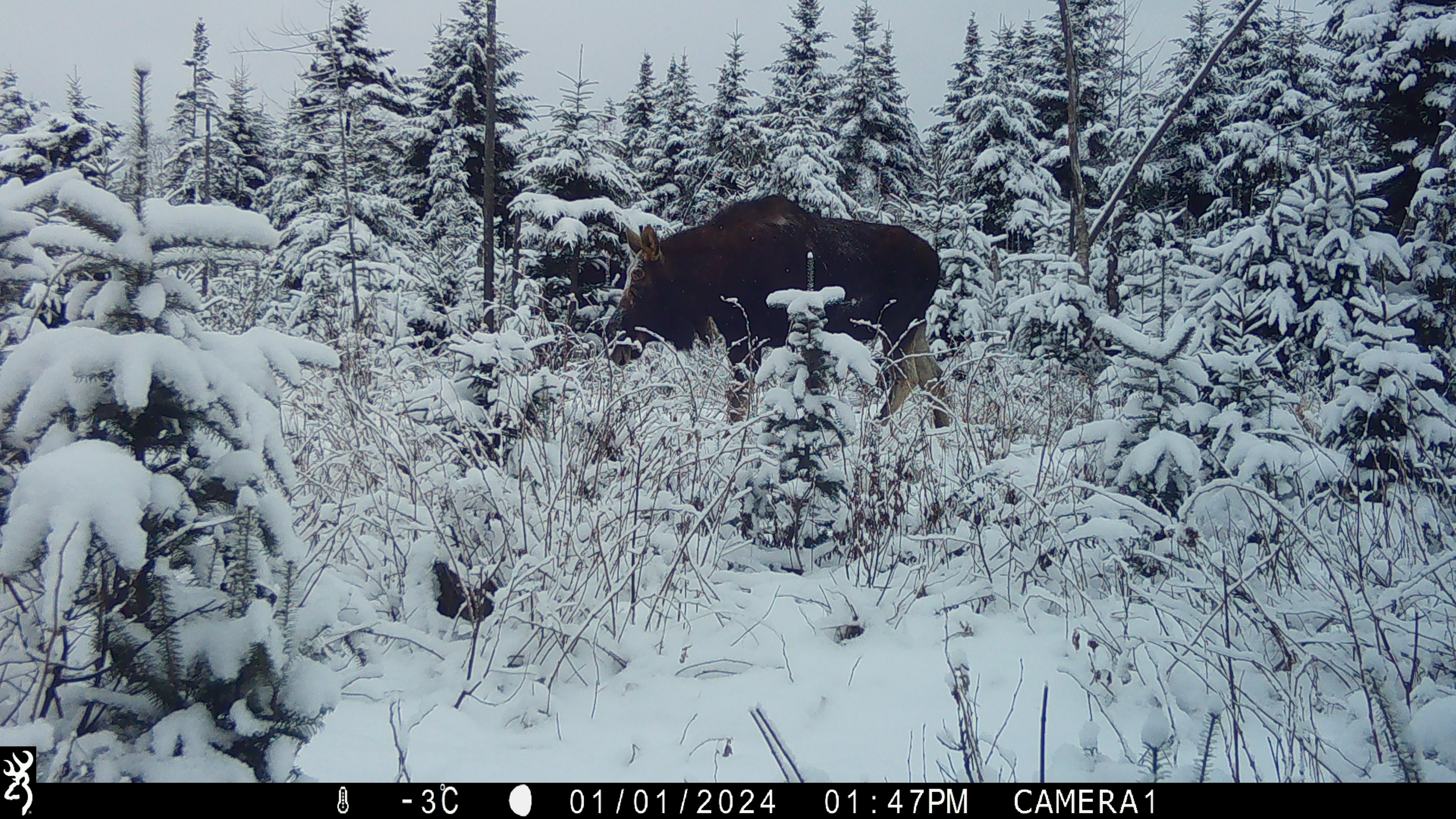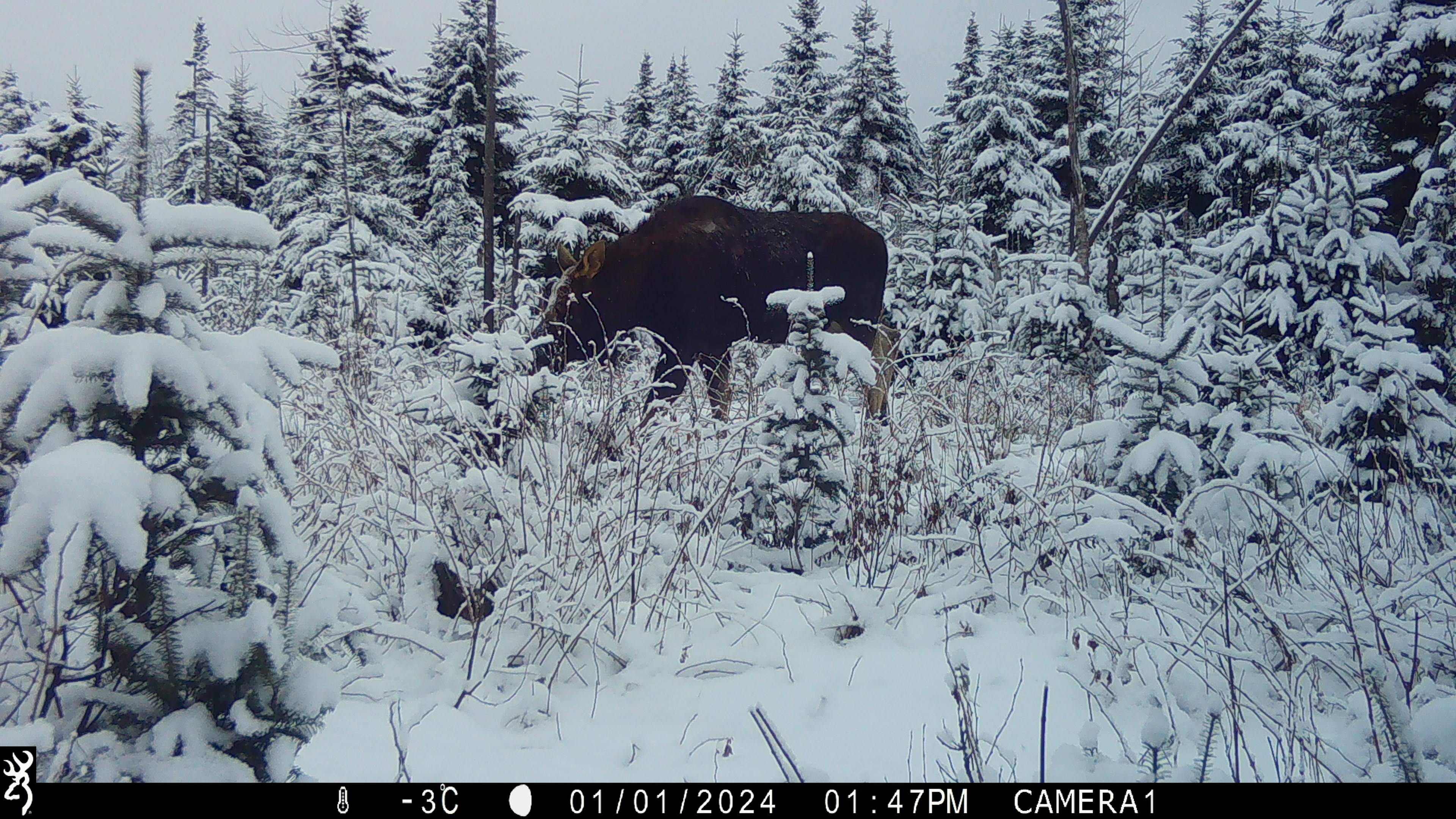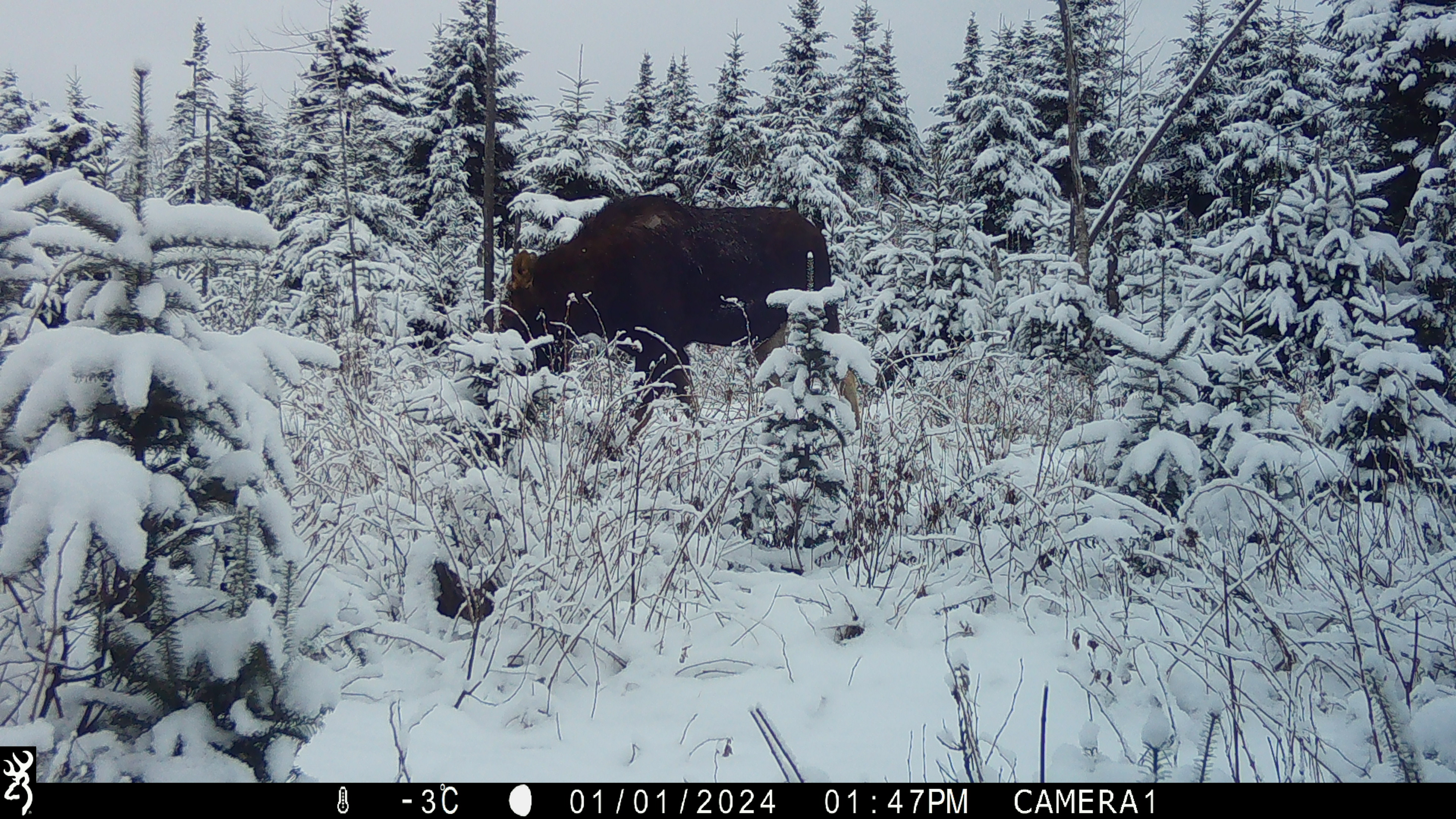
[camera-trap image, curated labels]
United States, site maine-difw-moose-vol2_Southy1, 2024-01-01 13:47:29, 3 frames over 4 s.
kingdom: Animalia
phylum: Chordata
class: Mammalia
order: Artiodactyla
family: Cervidae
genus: Alces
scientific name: Alces alces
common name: moose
Moose (Alces alces).